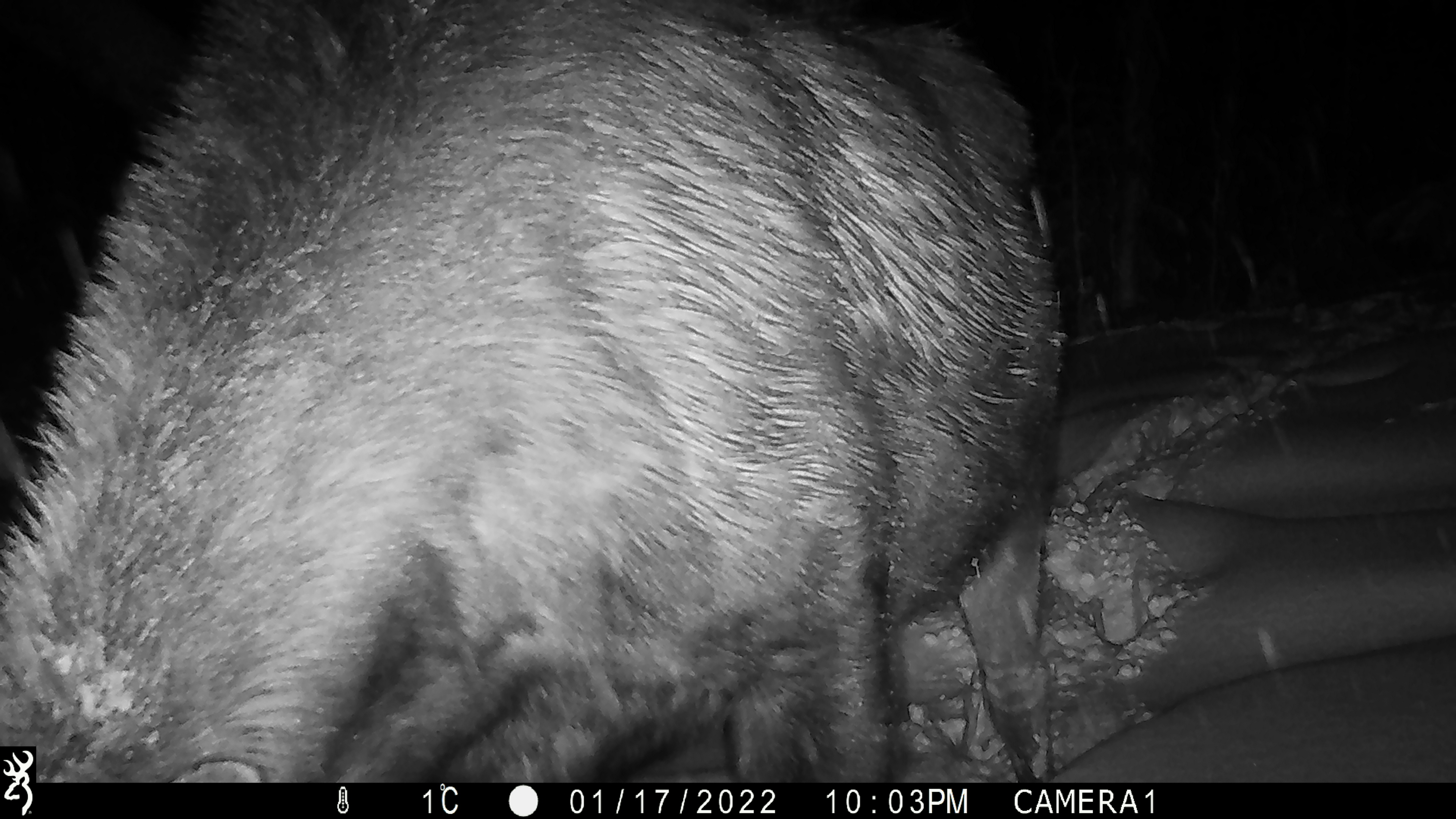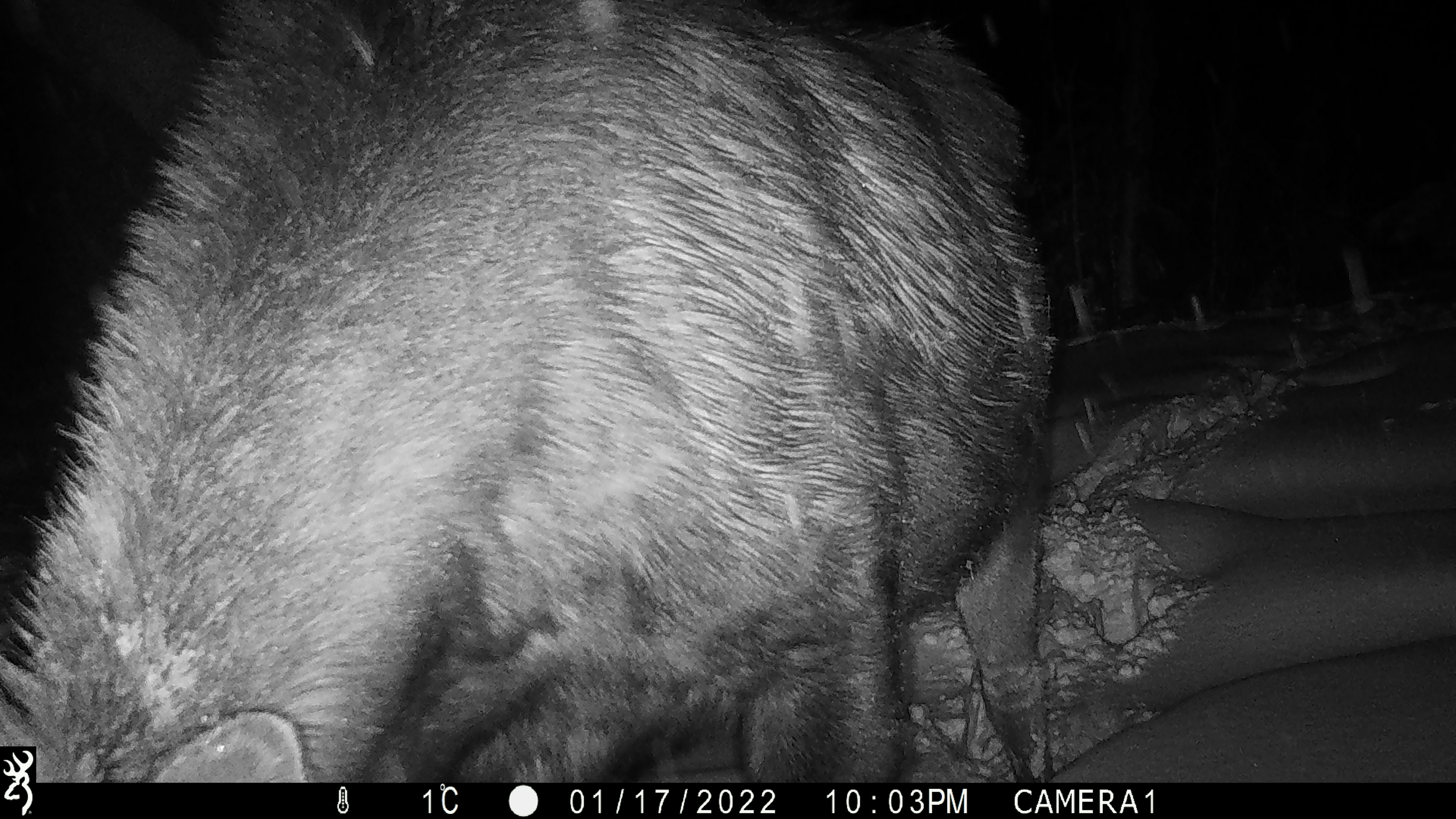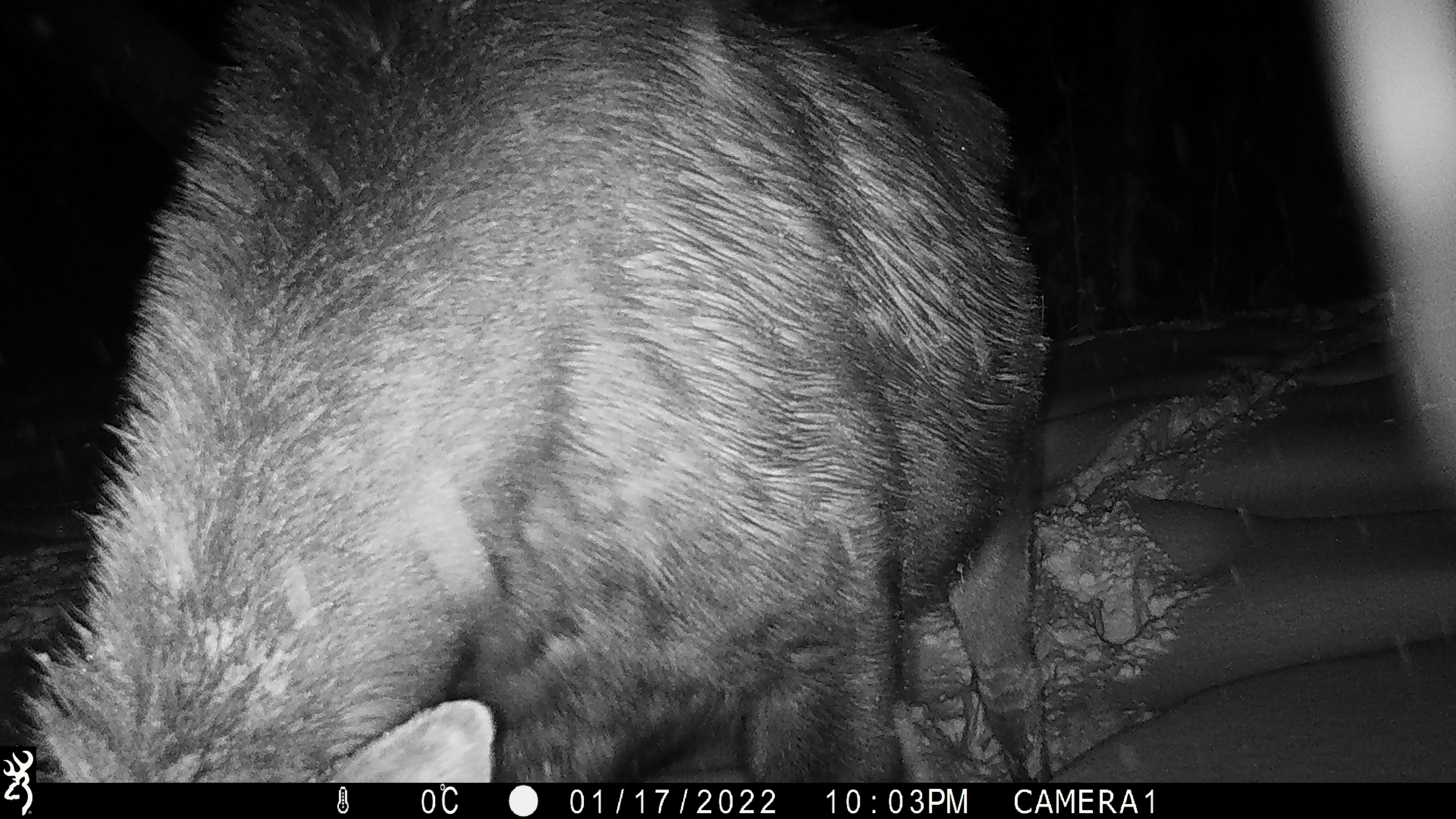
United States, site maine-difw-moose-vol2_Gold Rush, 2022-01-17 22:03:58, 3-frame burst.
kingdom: Animalia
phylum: Chordata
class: Mammalia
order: Artiodactyla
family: Cervidae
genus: Alces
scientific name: Alces alces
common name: moose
Moose (Alces alces).